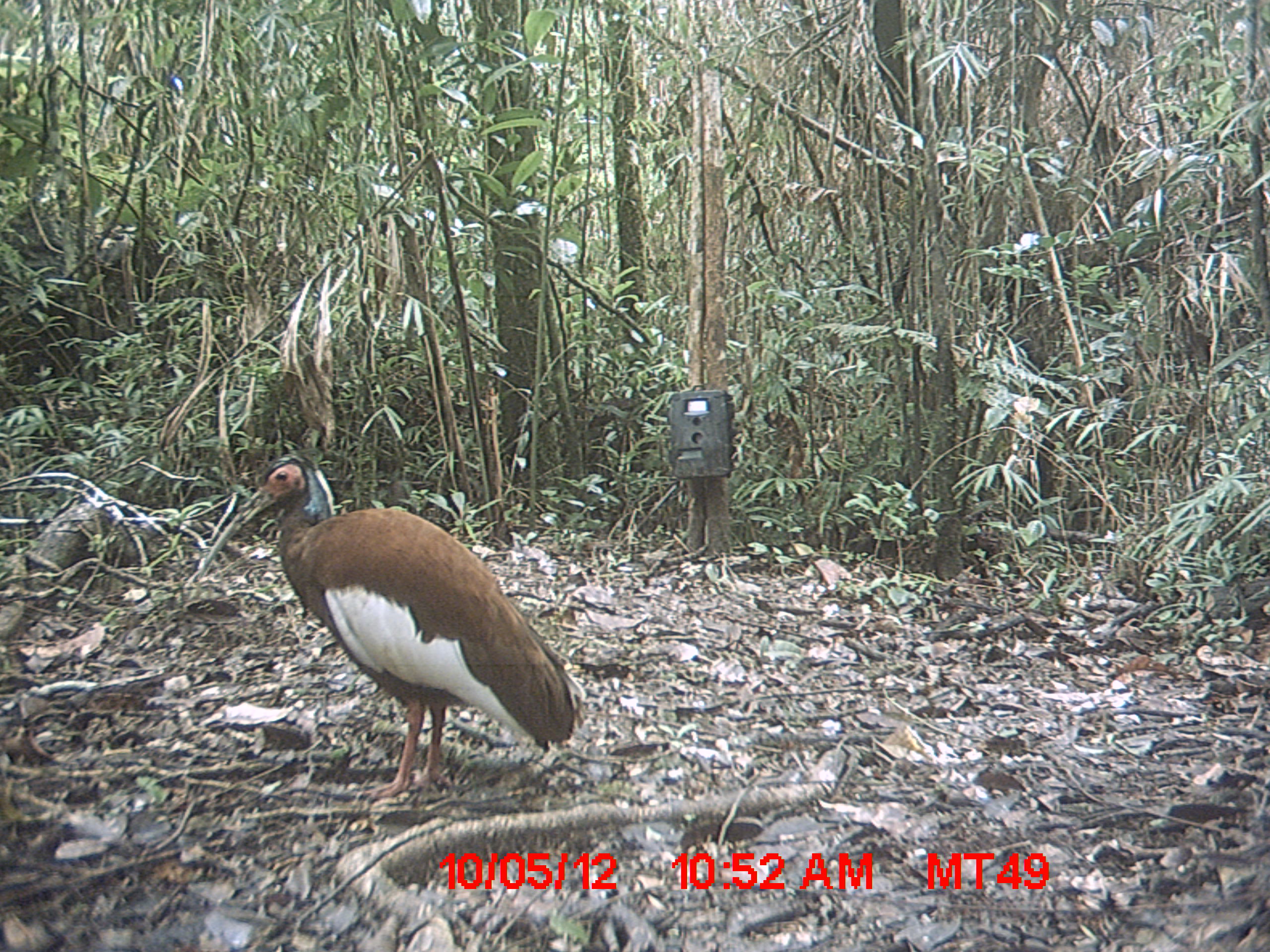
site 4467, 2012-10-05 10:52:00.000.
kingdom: Animalia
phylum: Chordata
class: Aves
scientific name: Aves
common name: bird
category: unknown bird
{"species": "unknown bird (bird) (Aves)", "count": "1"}